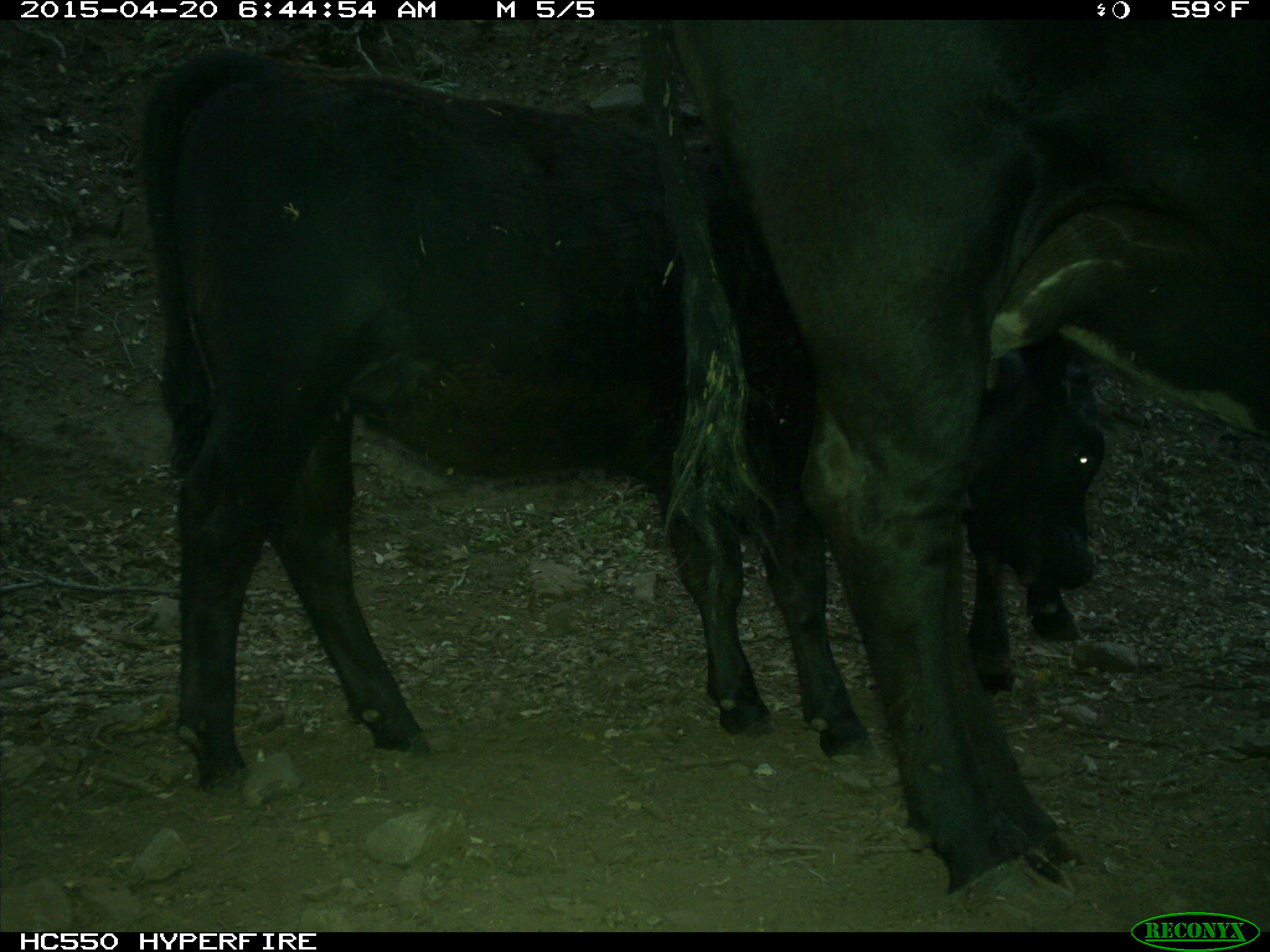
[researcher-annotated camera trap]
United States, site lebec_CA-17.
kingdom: Animalia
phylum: Chordata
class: Mammalia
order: Artiodactyla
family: Bovidae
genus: Bos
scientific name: Bos taurus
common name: domestic cow